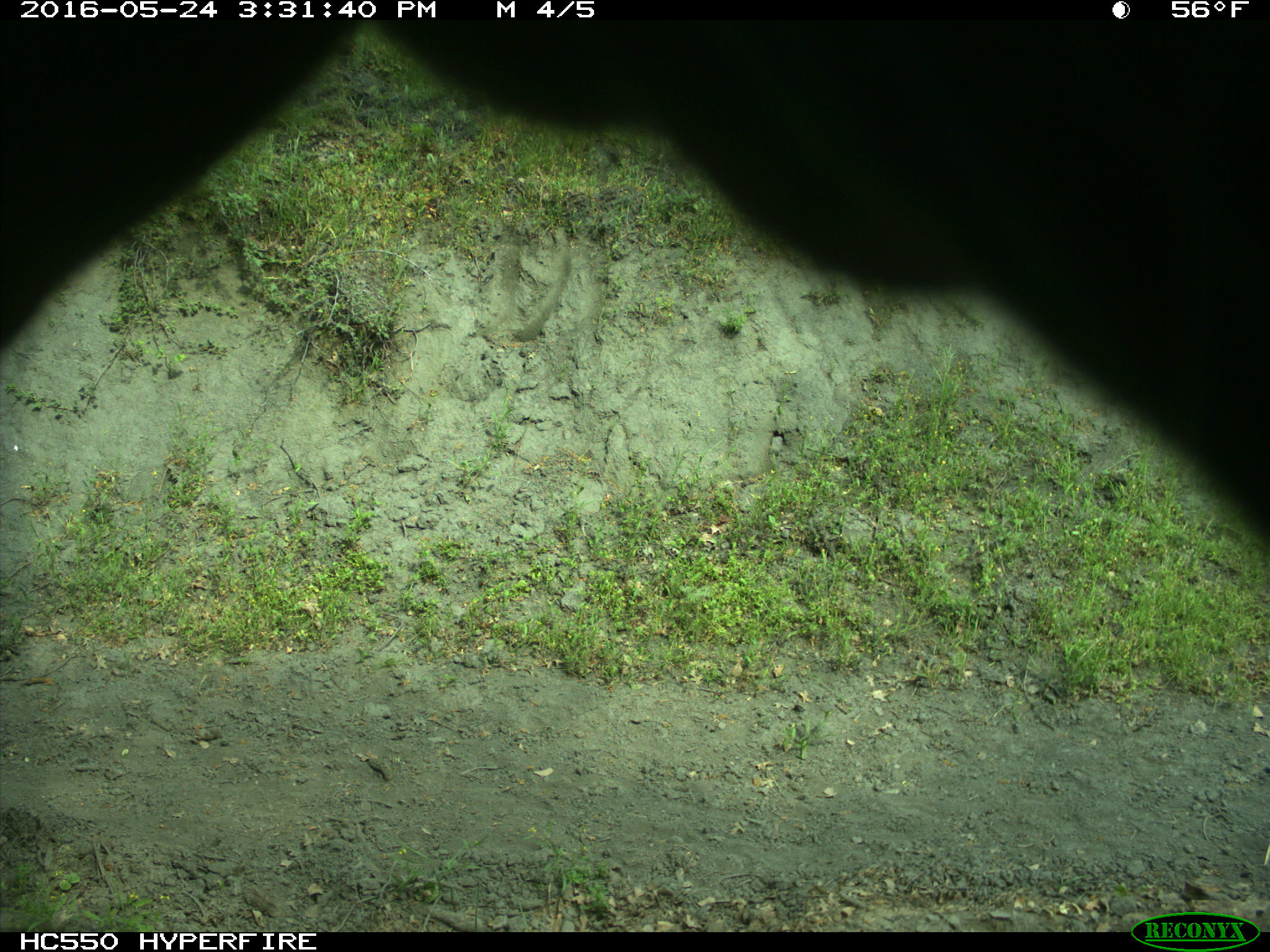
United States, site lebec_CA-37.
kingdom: Animalia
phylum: Chordata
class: Mammalia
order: Artiodactyla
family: Bovidae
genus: Bos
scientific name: Bos taurus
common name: domestic cow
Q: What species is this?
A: Bos taurus (domestic cow).